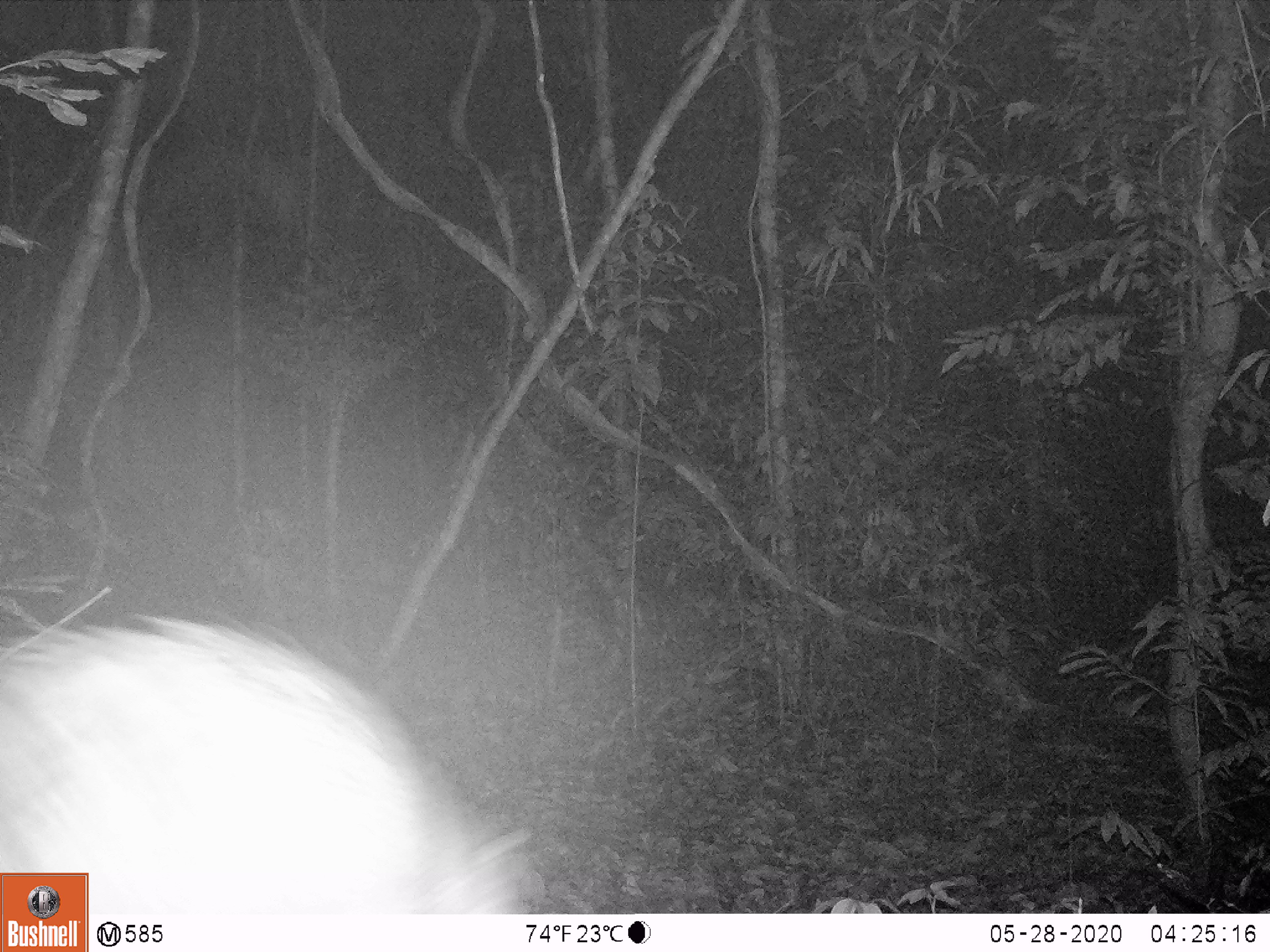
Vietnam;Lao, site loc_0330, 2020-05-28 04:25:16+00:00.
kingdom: Animalia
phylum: Chordata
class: Mammalia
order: Rodentia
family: Hystricidae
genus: Atherurus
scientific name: Atherurus macrourus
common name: asiatic brush-tailed porcupine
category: asiatic brush tailed porcupine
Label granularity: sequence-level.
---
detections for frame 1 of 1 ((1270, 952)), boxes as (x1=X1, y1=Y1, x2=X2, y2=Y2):
asiatic brush tailed porcupine: (x1=0, y1=611, x2=527, y2=913)